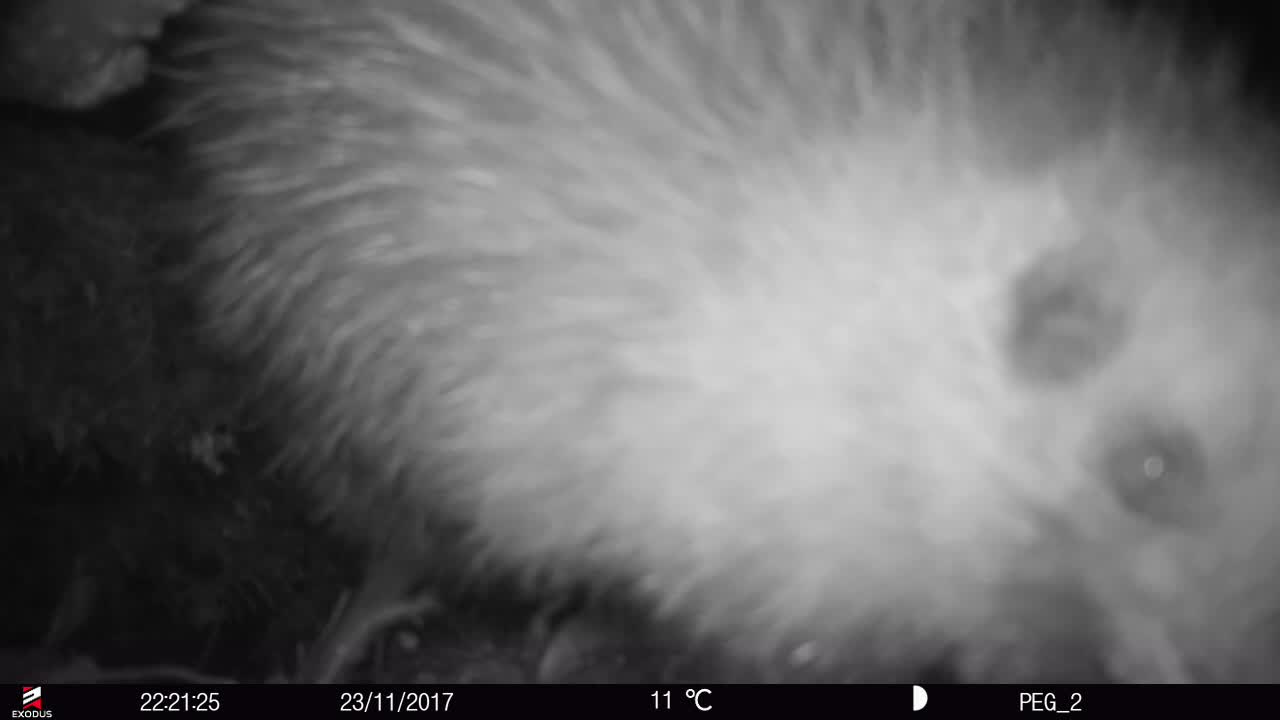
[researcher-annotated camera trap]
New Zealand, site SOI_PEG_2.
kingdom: Animalia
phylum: Chordata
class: Aves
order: Apterygiformes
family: Apterygidae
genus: Apteryx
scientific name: Apteryx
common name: kiwi